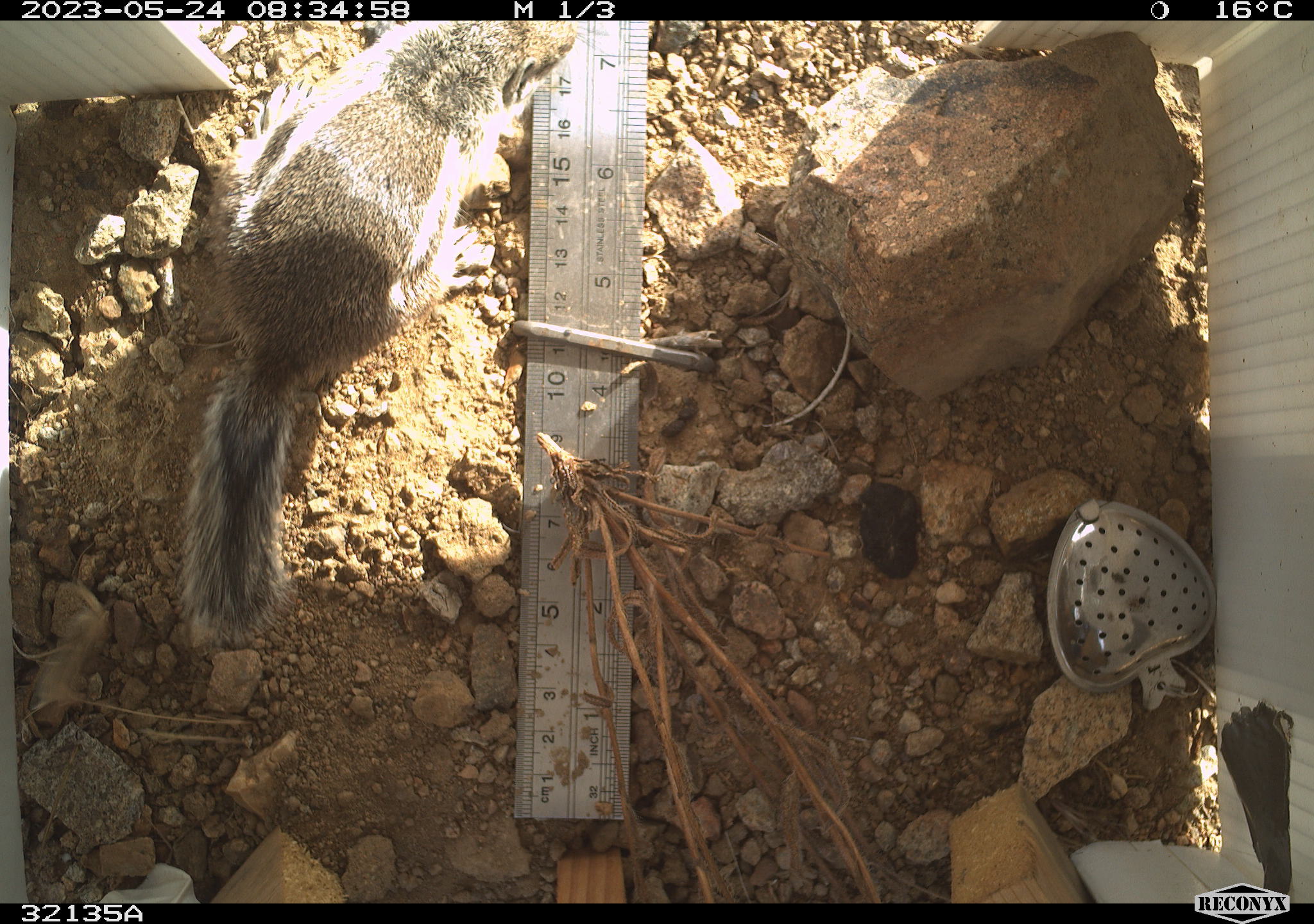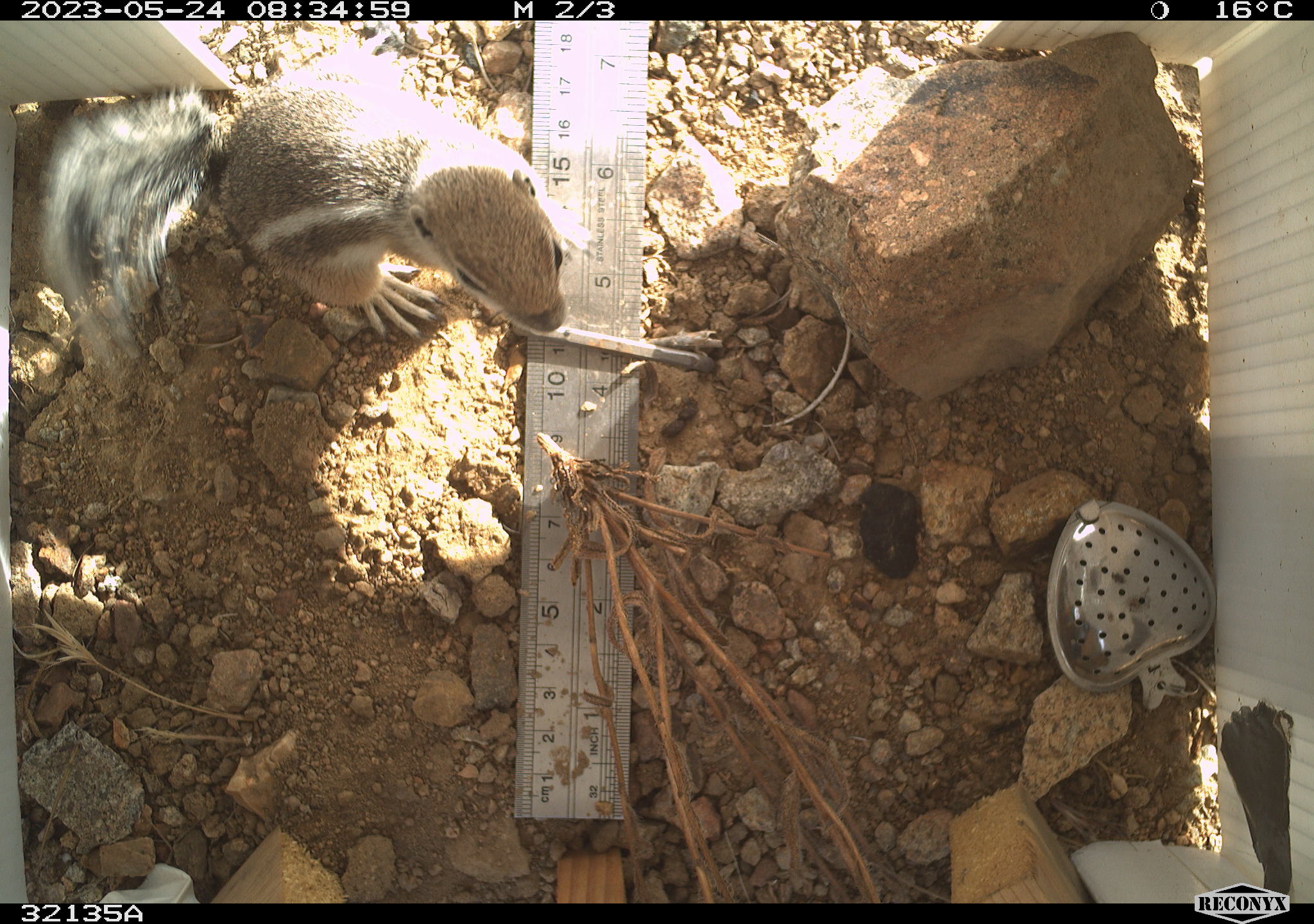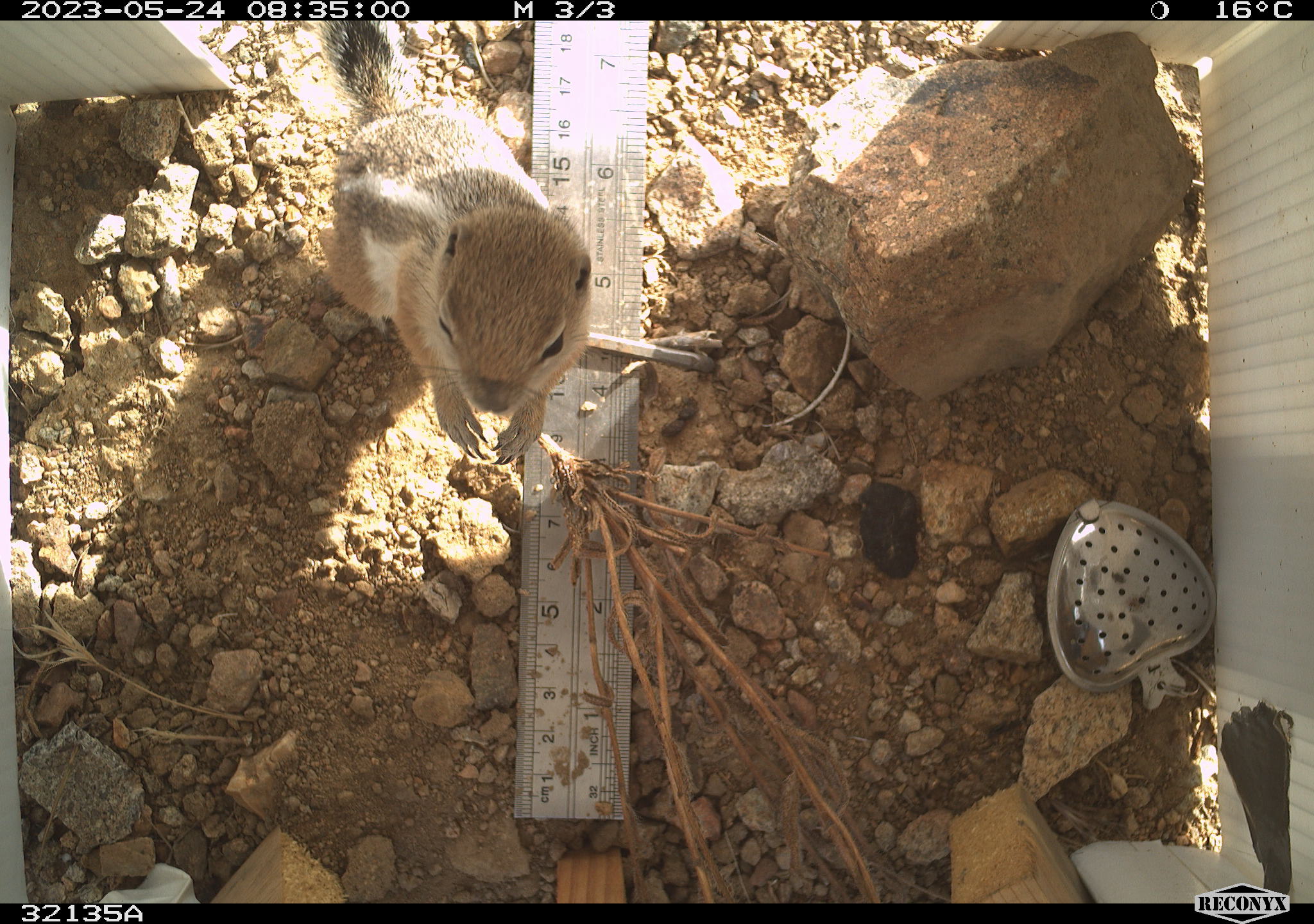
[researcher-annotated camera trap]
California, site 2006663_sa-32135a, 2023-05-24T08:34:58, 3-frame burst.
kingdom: Animalia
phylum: Chordata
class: Mammalia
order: Rodentia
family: Sciuridae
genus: Ammospermophilus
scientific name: Ammospermophilus leucurus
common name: white-tailed antelope squirrel